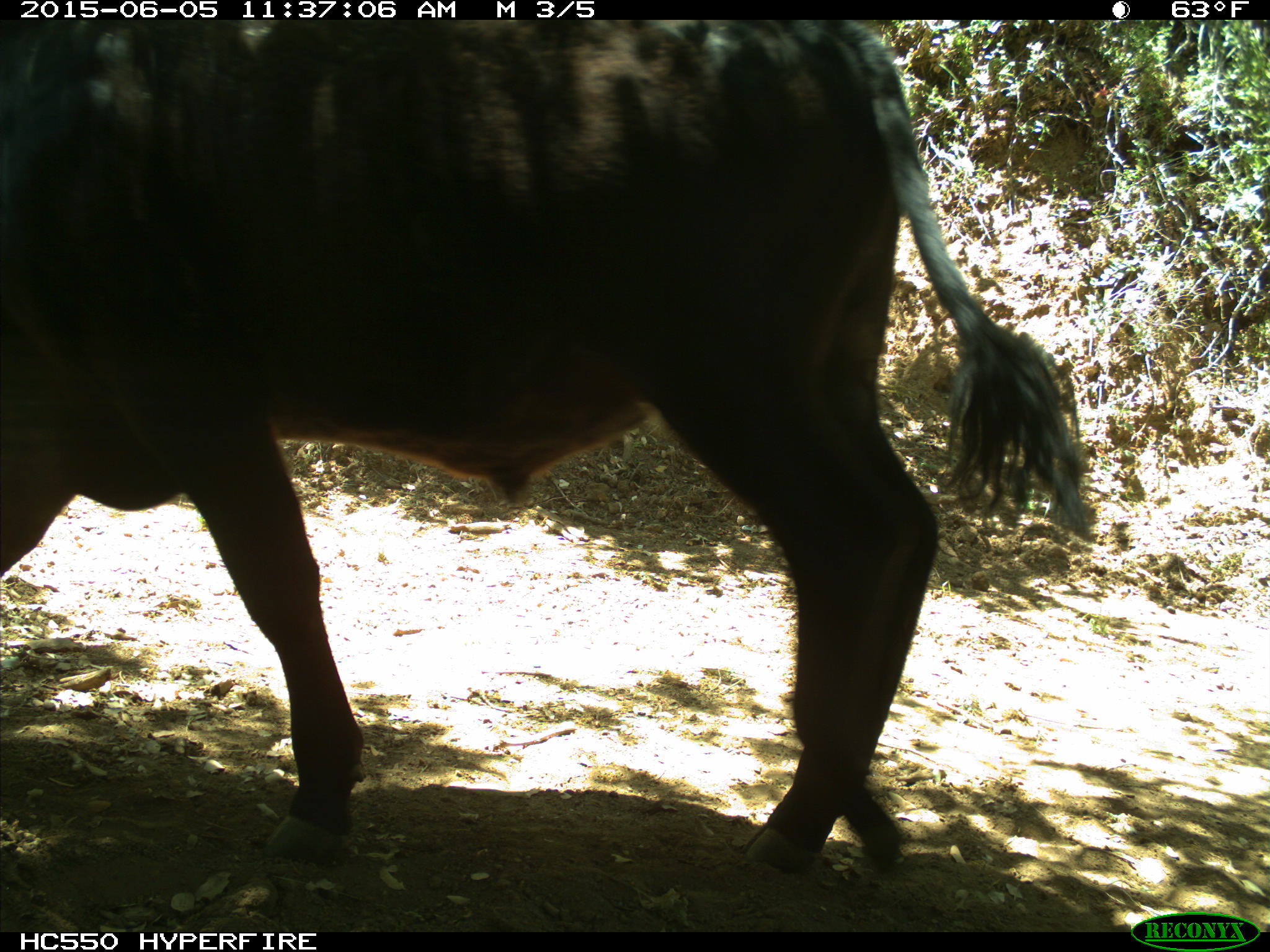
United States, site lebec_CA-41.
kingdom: Animalia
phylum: Chordata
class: Mammalia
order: Artiodactyla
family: Bovidae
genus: Bos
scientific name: Bos taurus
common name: domestic cow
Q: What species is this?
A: Bos taurus (domestic cow).